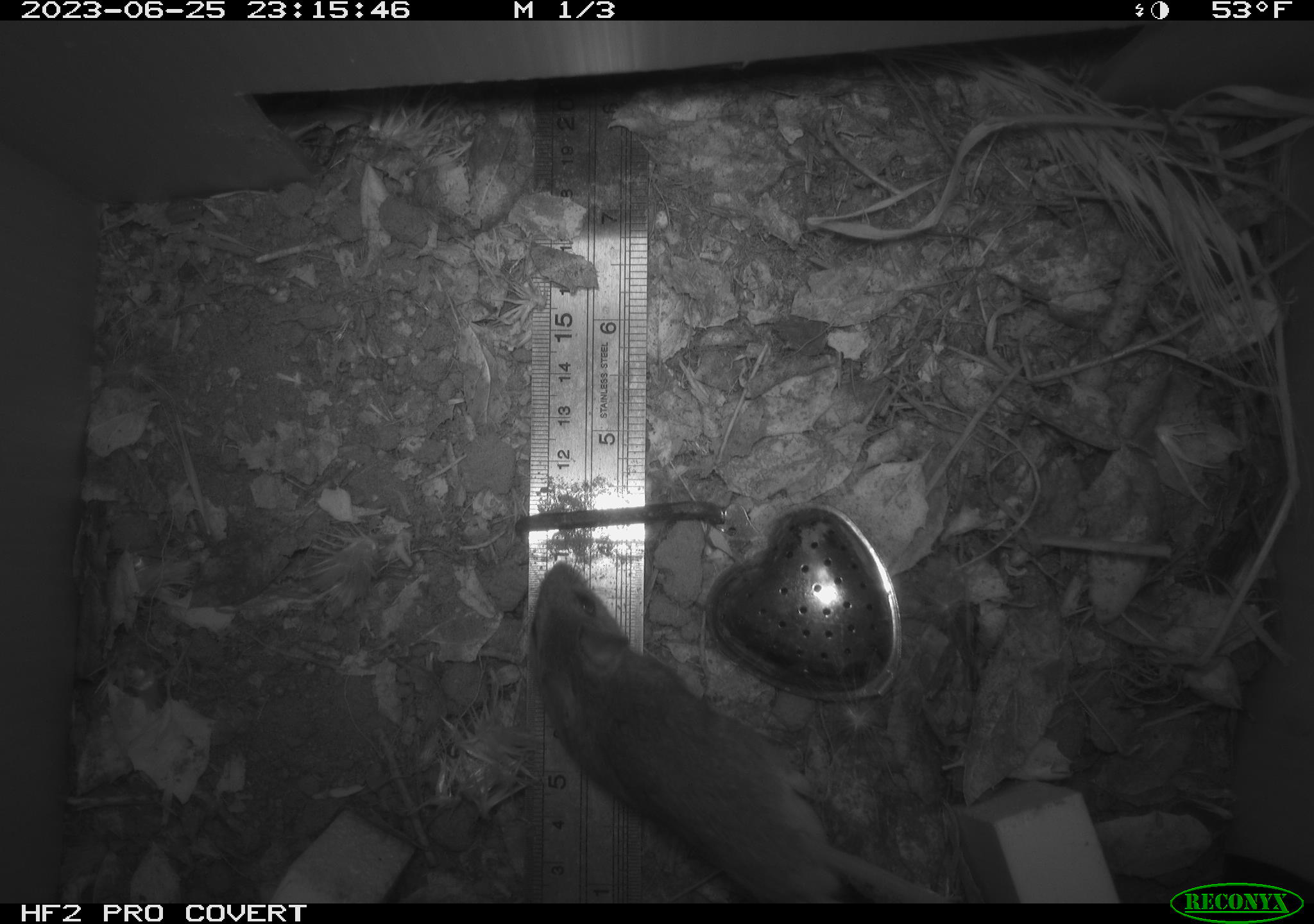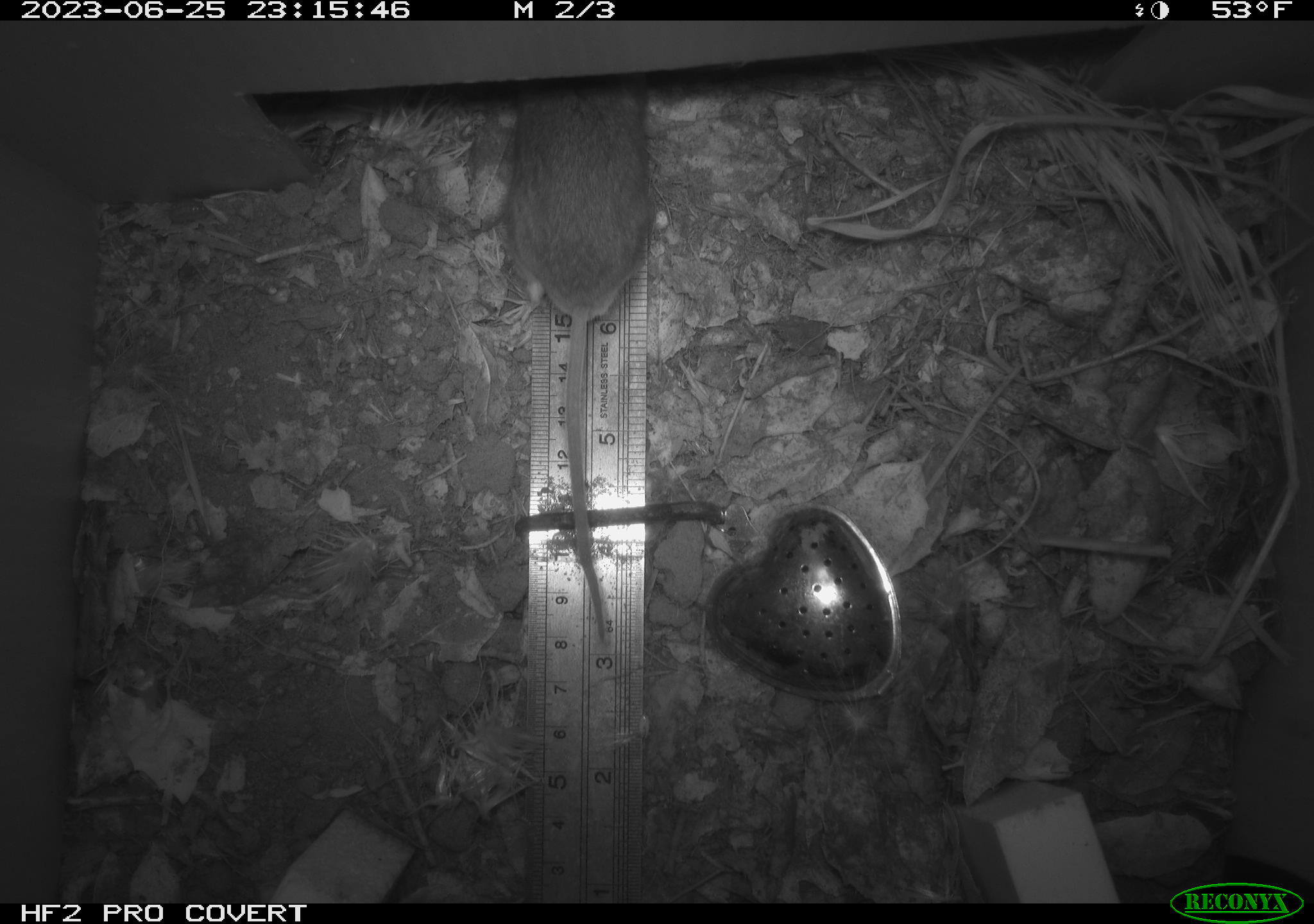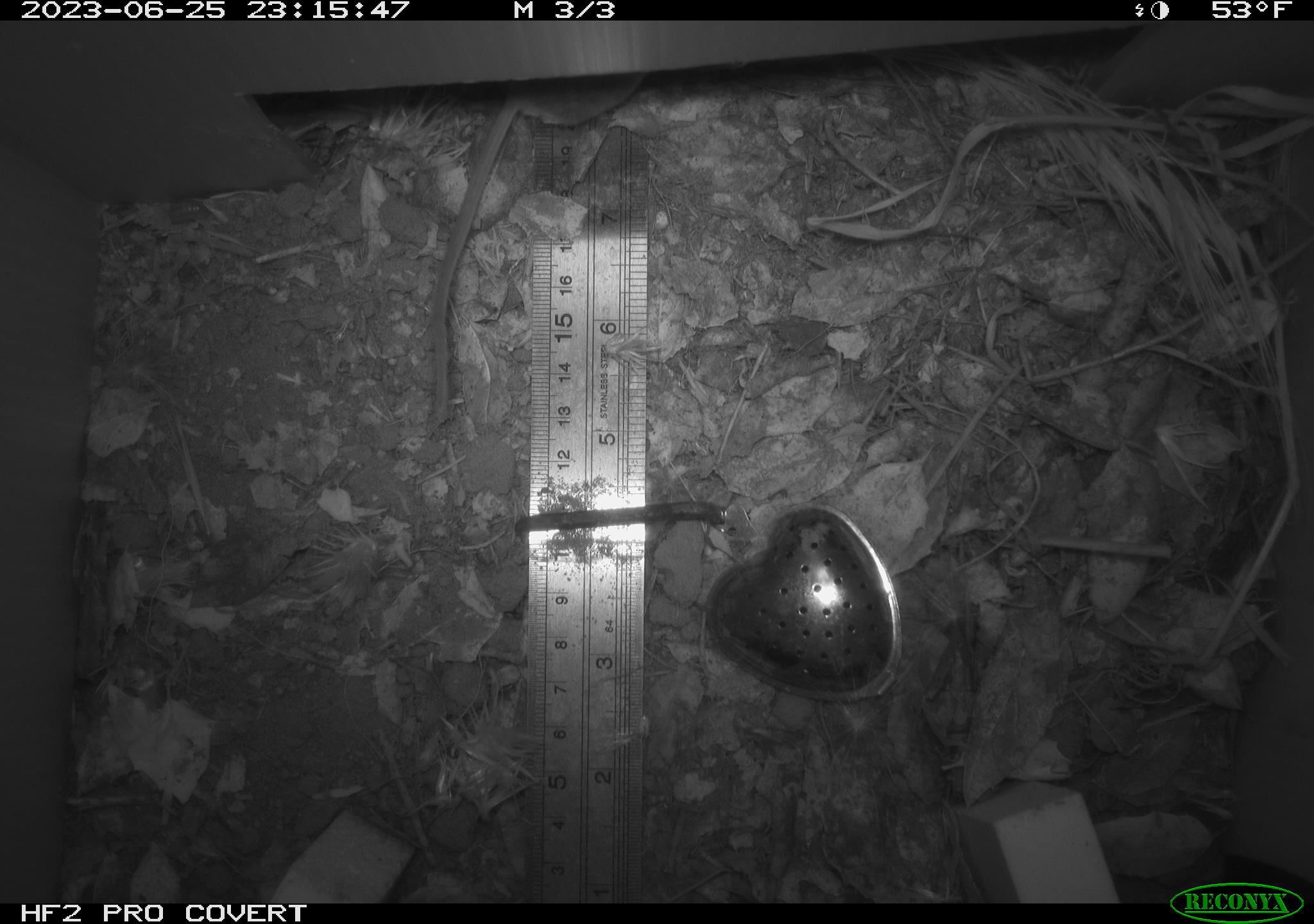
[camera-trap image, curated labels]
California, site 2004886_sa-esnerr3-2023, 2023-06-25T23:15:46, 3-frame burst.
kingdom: Animalia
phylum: Chordata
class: Mammalia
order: Rodentia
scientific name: Rodentia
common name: mouse species